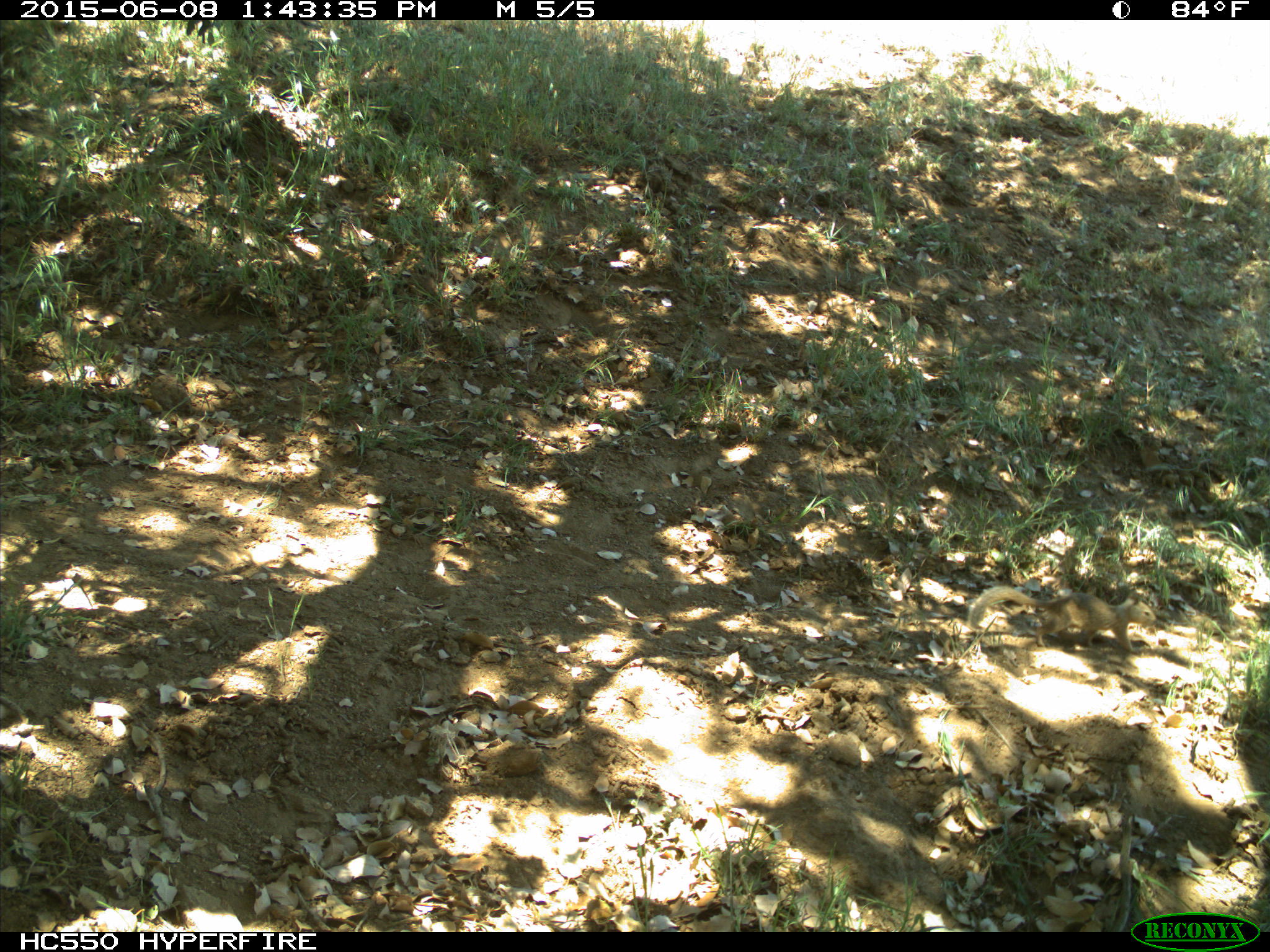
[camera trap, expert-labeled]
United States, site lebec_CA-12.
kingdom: Animalia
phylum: Chordata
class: Mammalia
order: Rodentia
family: Sciuridae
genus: Otospermophilus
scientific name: Otospermophilus beecheyi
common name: california ground squirrel